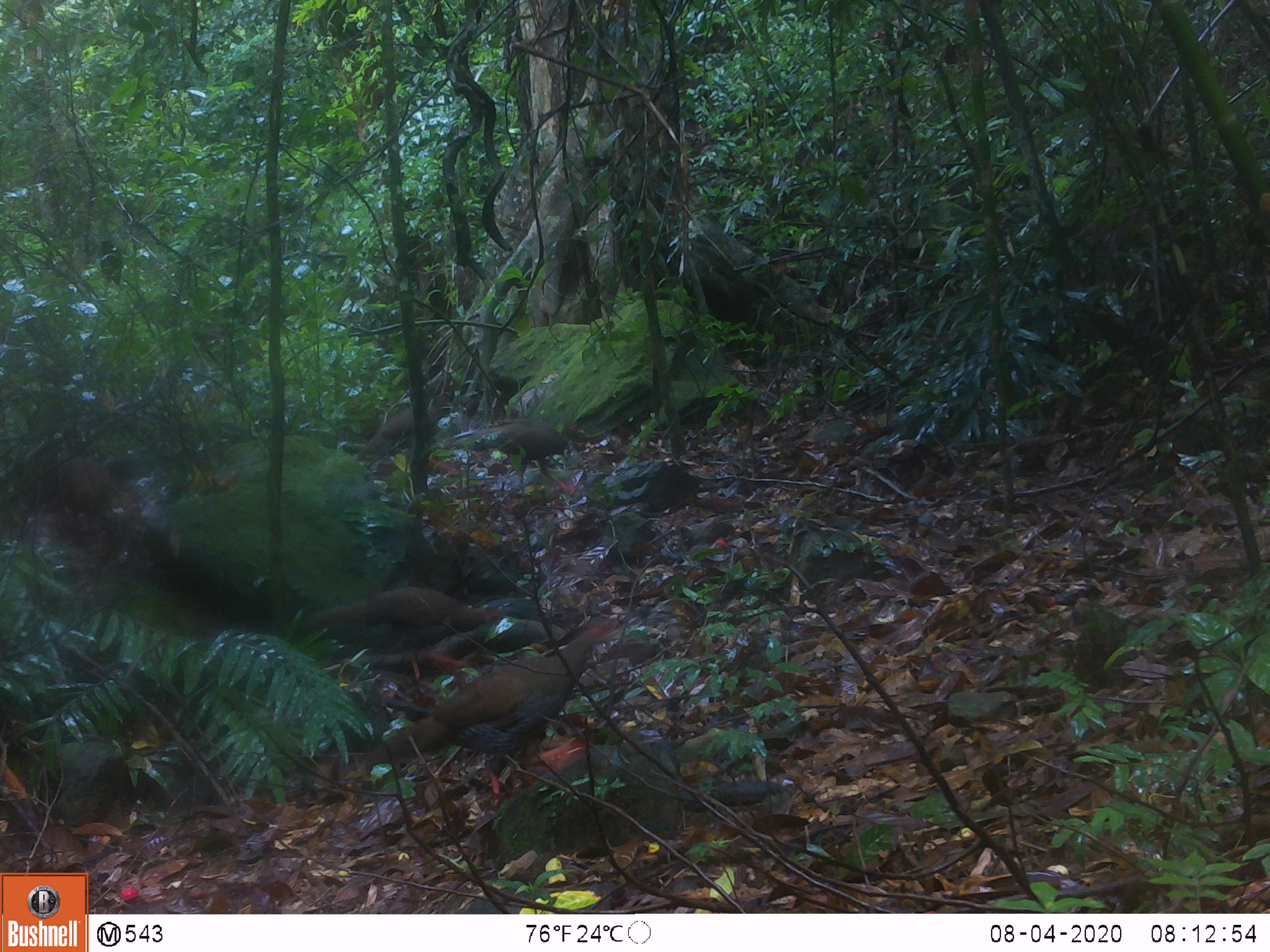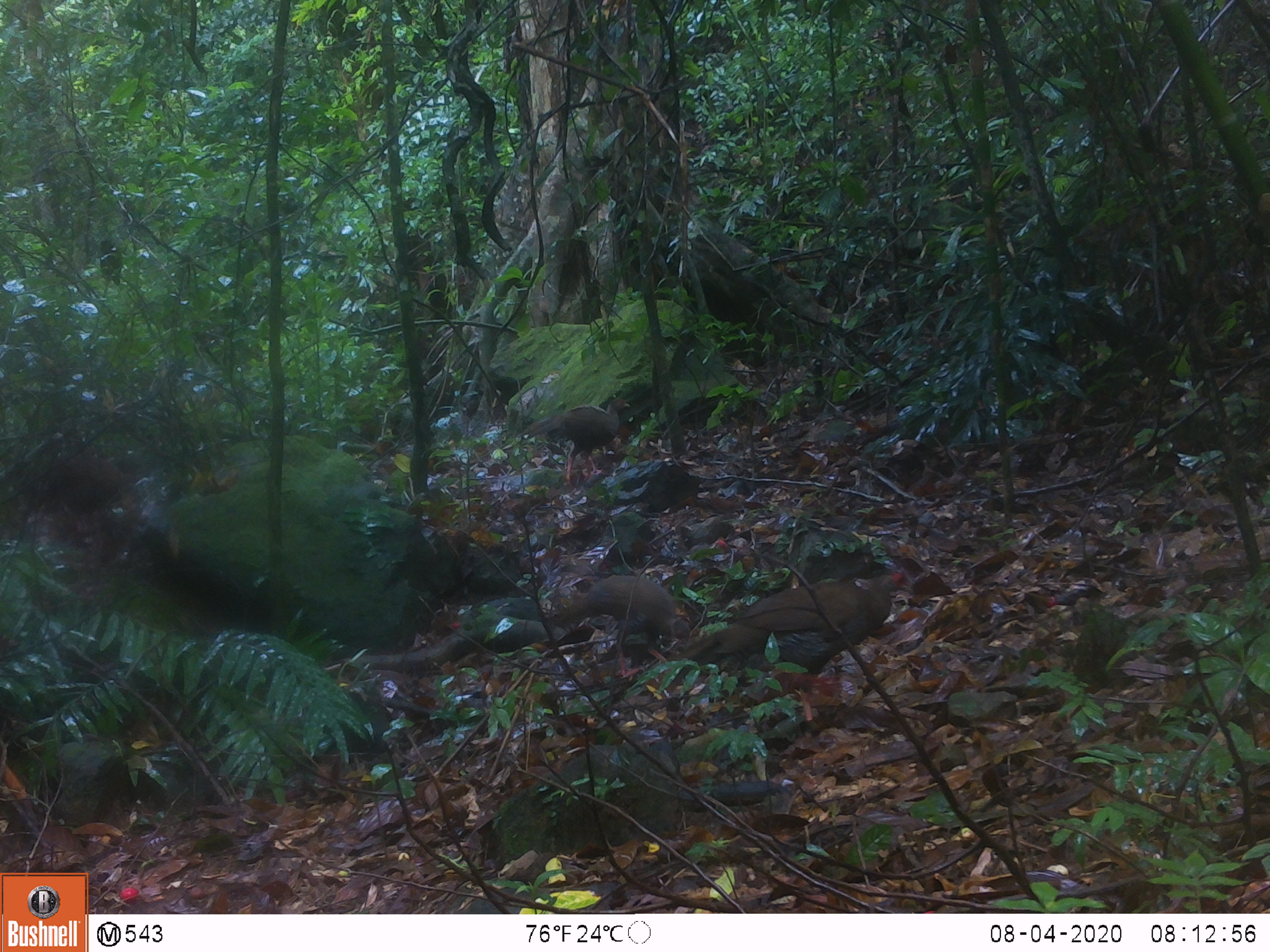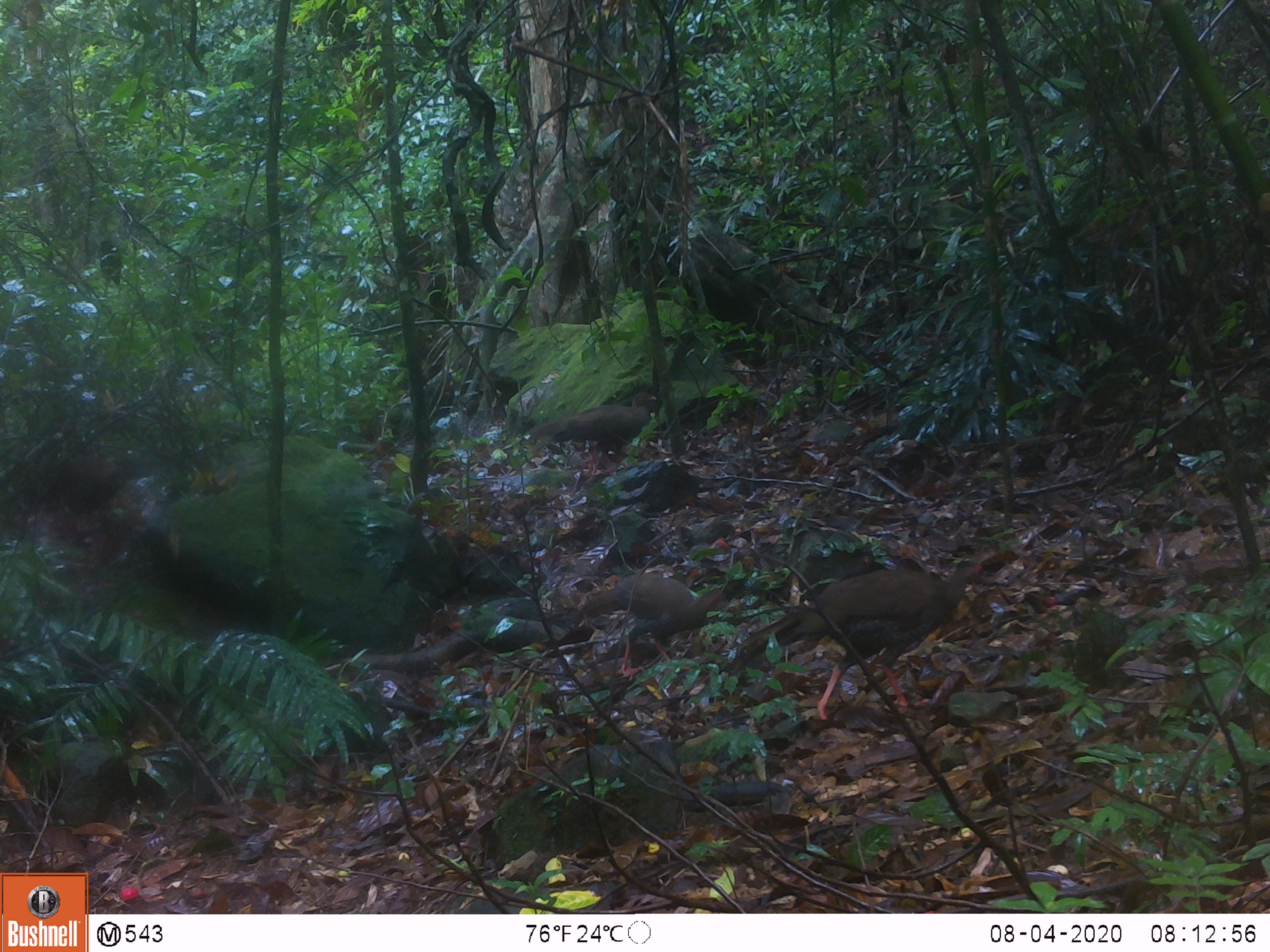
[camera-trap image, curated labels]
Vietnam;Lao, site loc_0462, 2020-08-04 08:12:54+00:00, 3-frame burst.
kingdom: Animalia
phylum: Chordata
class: Aves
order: Galliformes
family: Phasianidae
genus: Lophura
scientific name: Lophura nycthemera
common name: silver pheasant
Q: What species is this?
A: Silver pheasant (Lophura nycthemera).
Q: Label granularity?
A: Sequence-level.